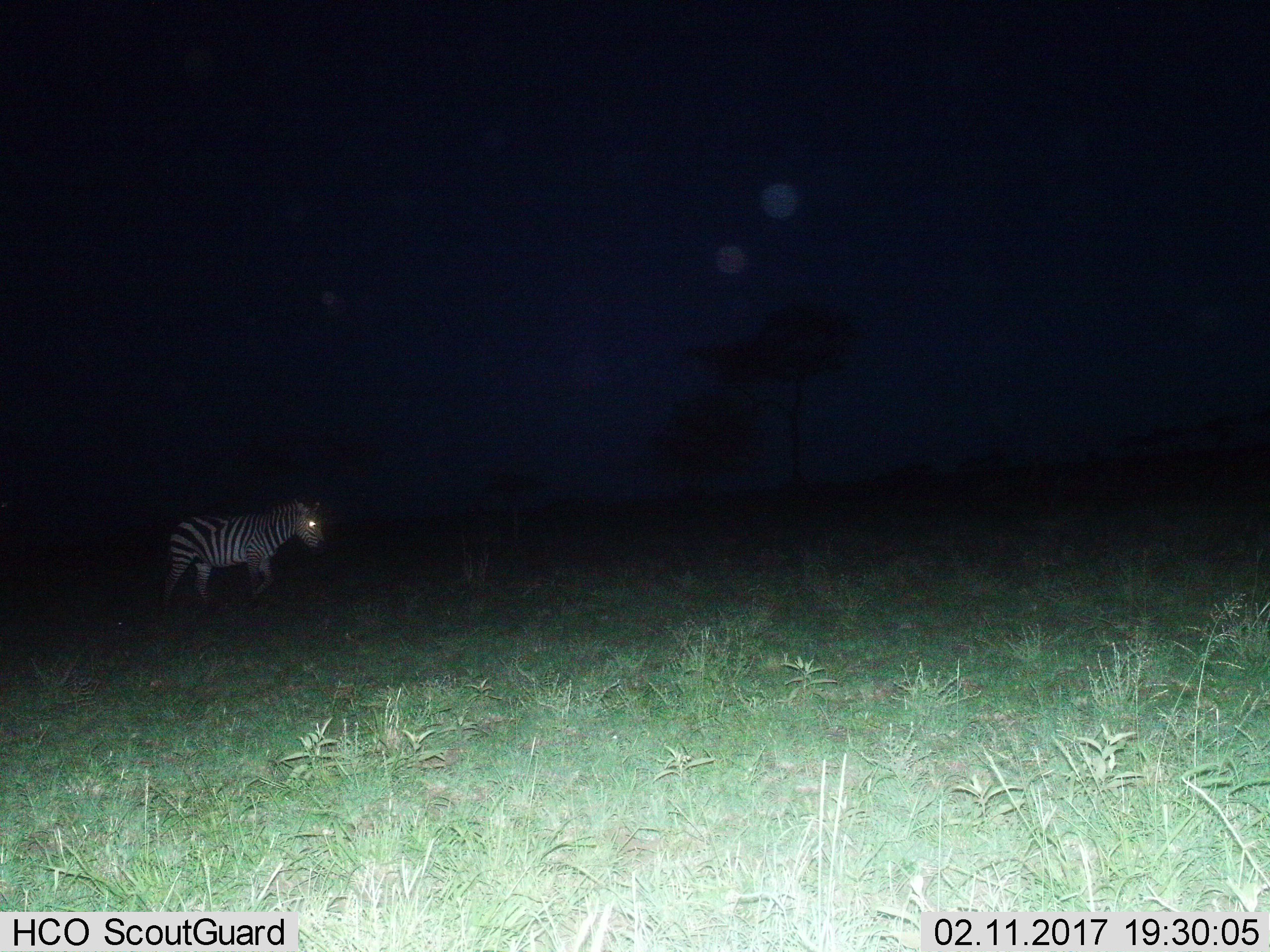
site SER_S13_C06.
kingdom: Animalia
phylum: Chordata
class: Mammalia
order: Perissodactyla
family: Equidae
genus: Equus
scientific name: Equus quagga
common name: plains zebra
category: zebraplains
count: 1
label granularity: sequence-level